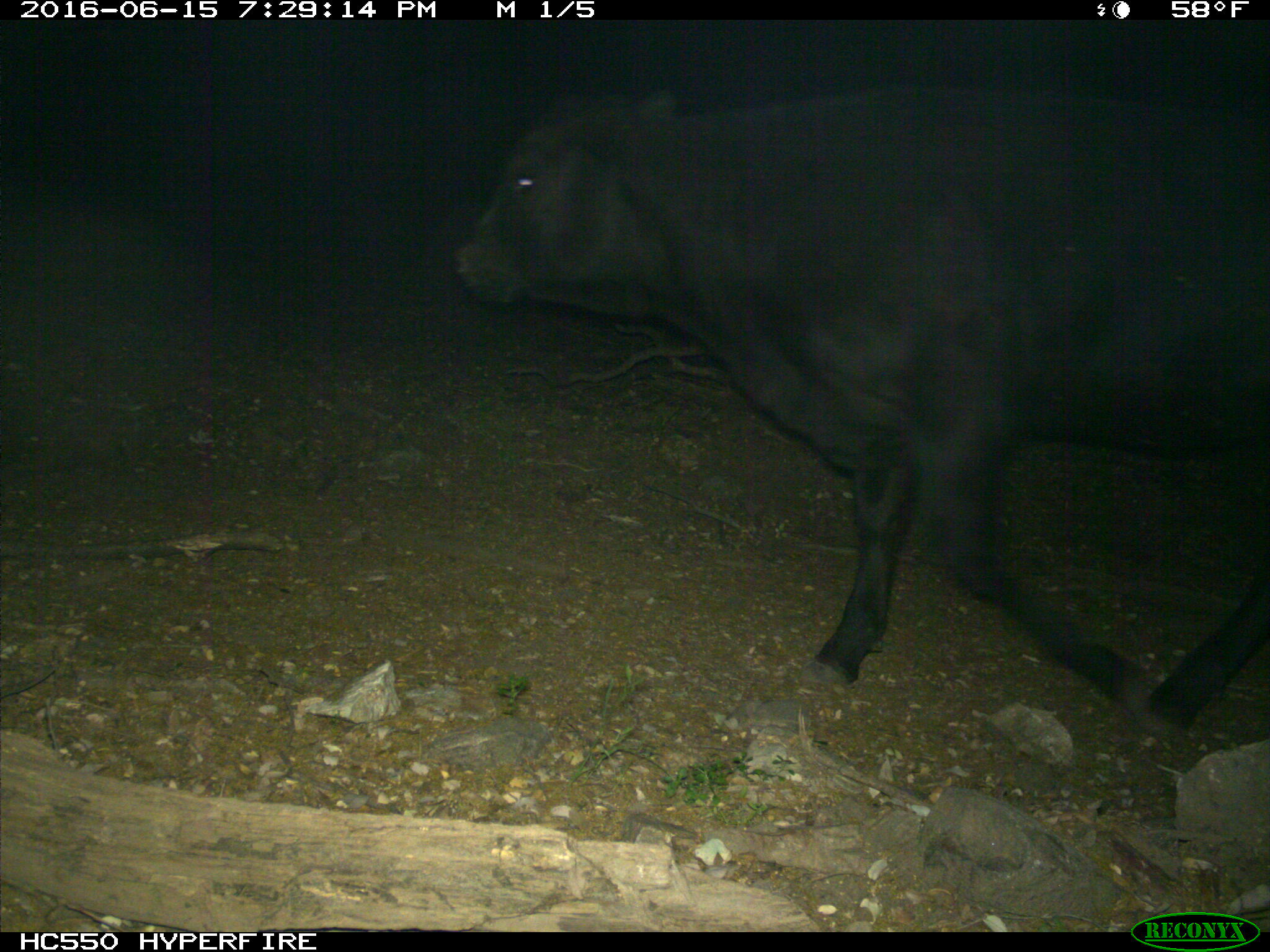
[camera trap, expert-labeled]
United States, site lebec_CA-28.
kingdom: Animalia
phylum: Chordata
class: Mammalia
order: Artiodactyla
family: Bovidae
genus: Bos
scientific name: Bos taurus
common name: domestic cow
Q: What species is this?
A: Bos taurus (domestic cow).